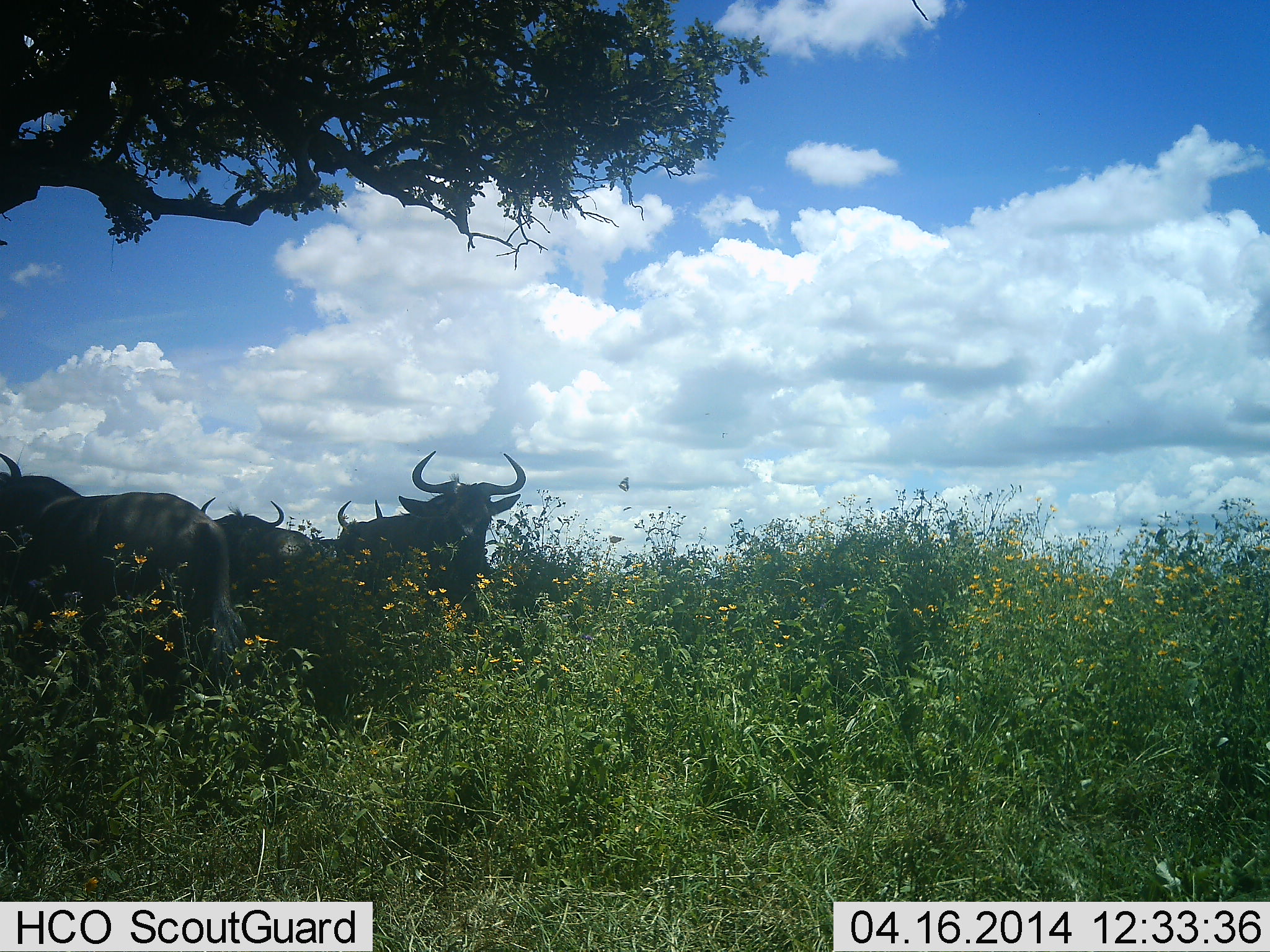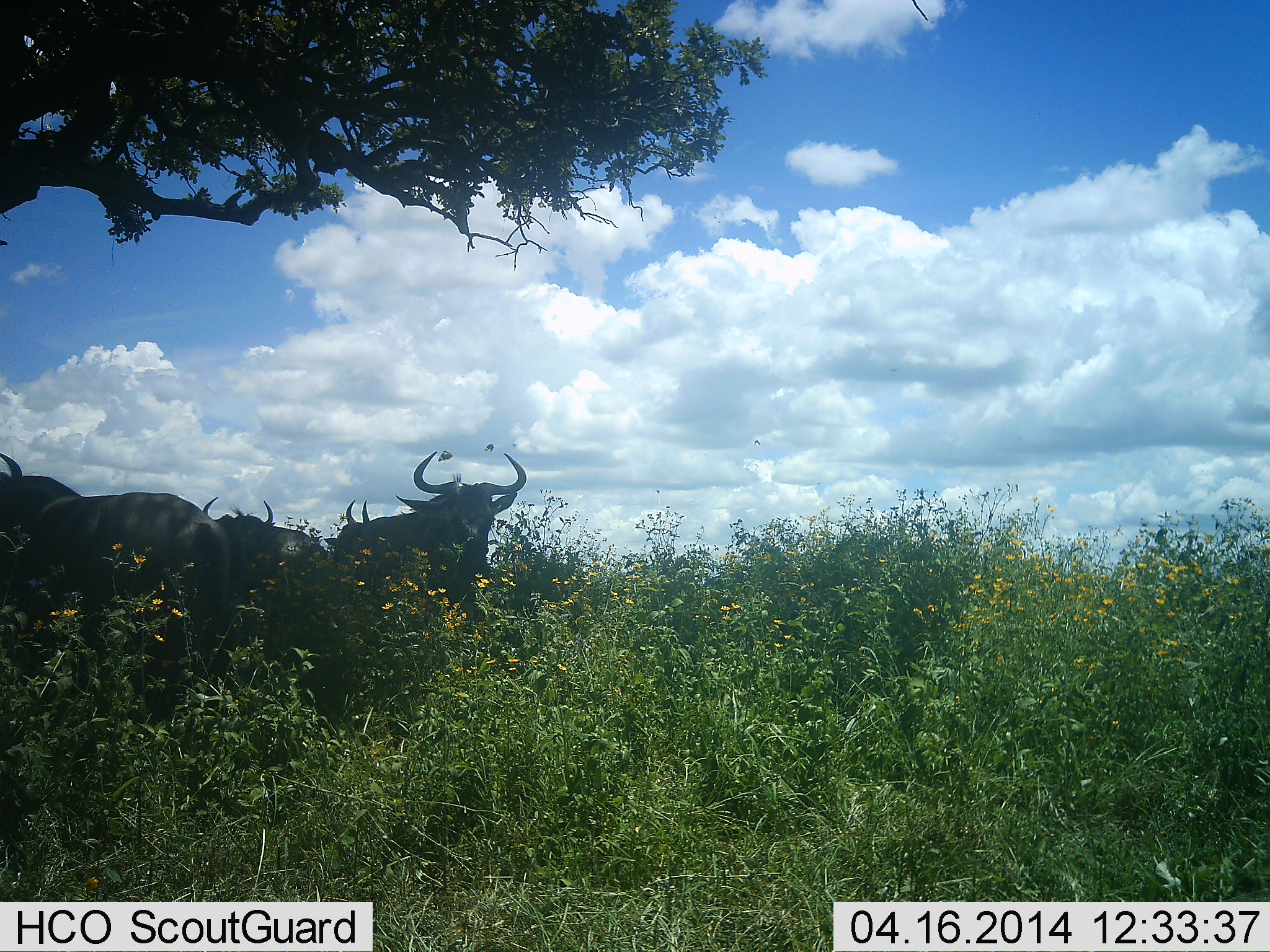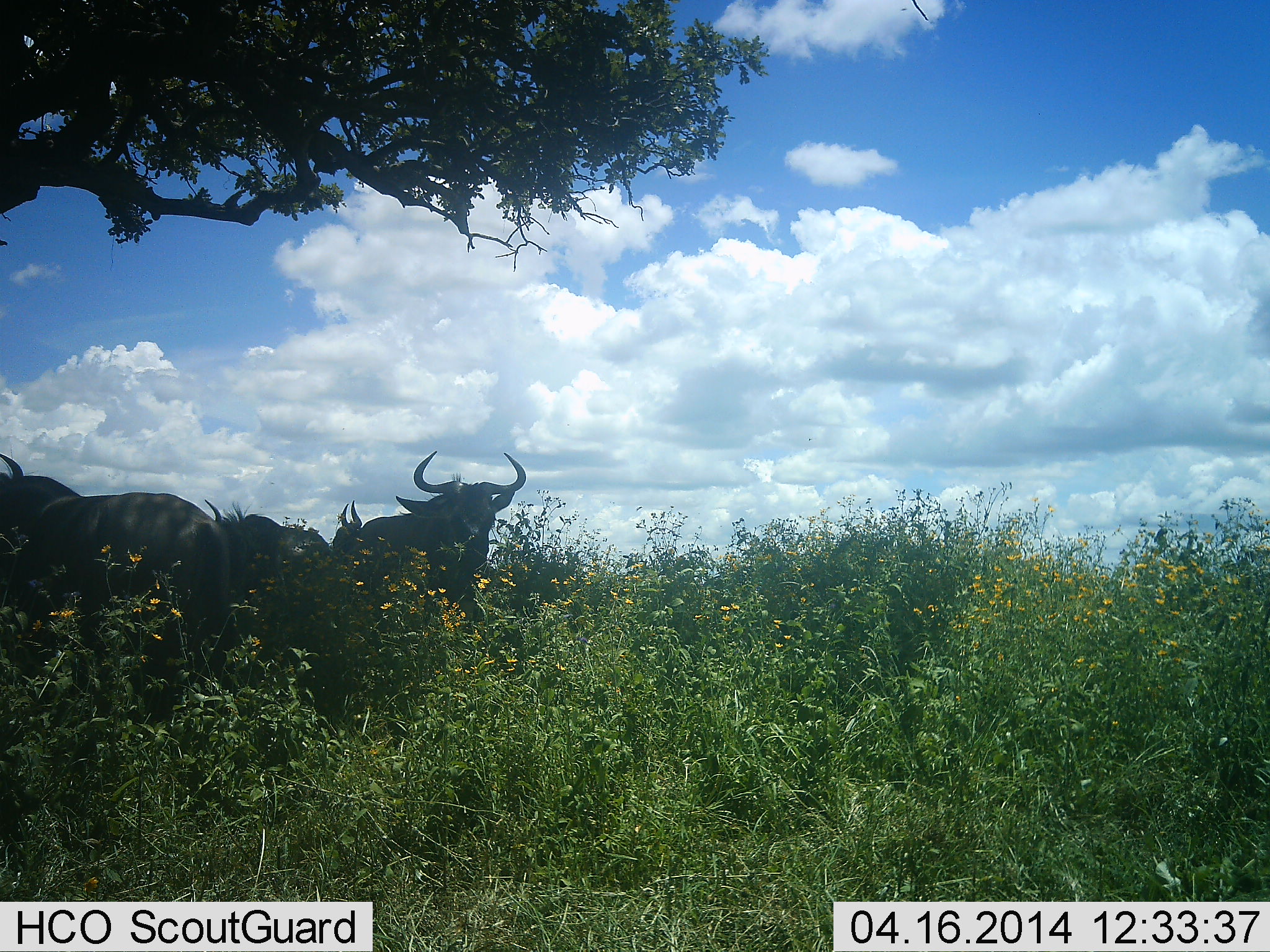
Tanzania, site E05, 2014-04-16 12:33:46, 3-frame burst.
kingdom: Animalia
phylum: Chordata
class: Mammalia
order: Artiodactyla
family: Bovidae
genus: Connochaetes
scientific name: Connochaetes taurinus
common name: blue wildebeest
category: wildebeest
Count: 4.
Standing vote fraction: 80%.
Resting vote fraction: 17%.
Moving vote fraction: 6%.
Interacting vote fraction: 0%.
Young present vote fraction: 0%.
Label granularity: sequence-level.